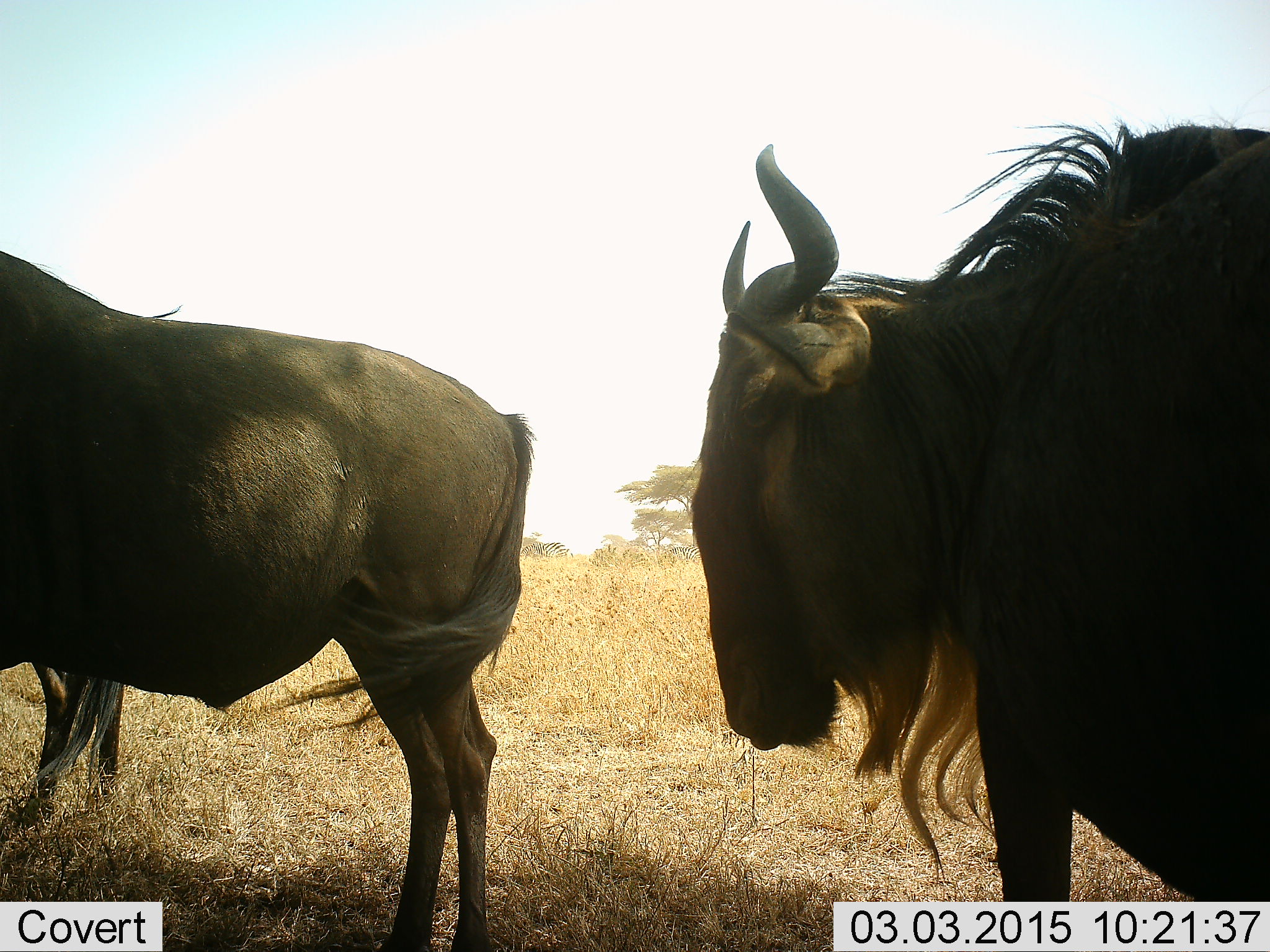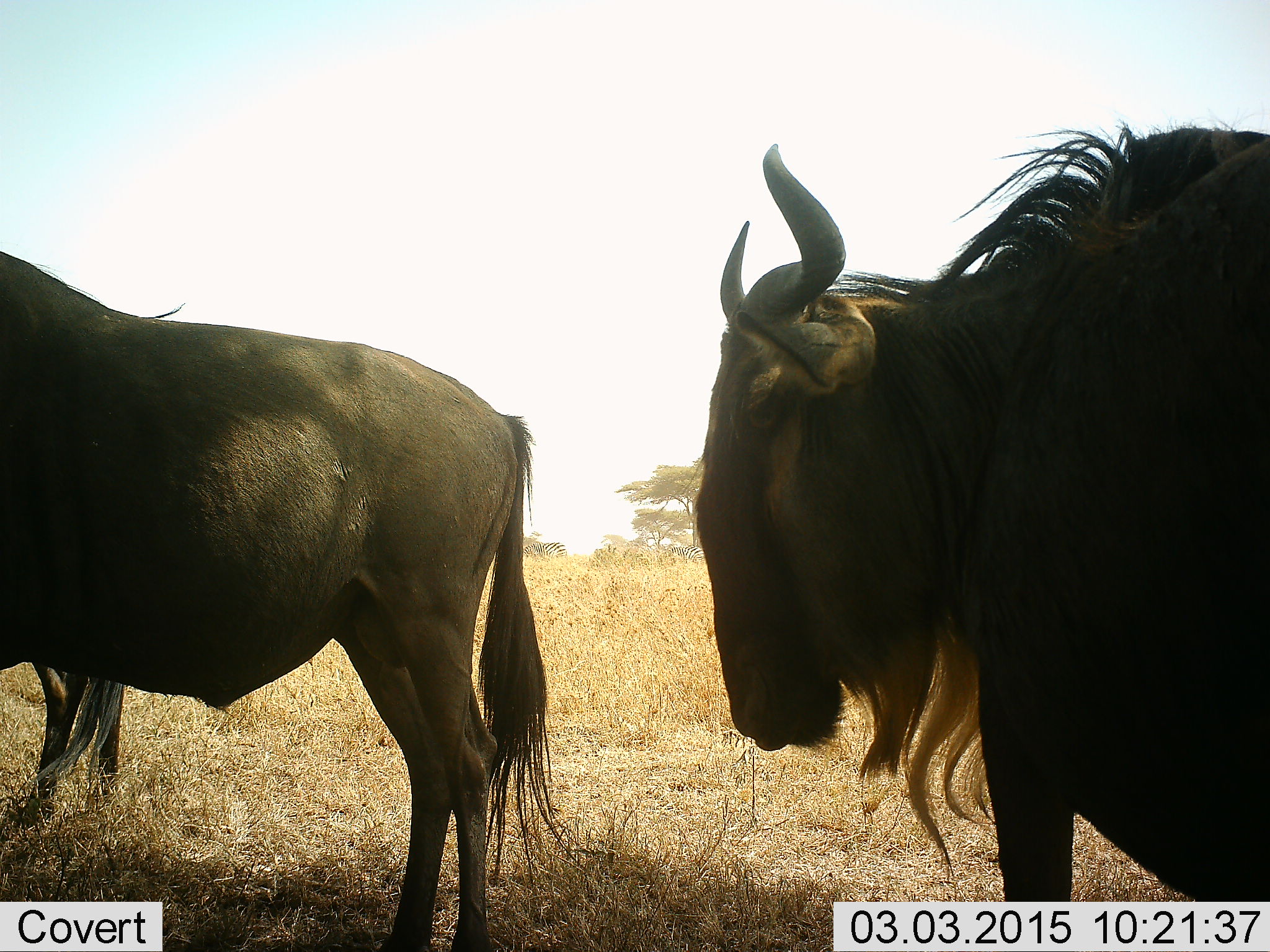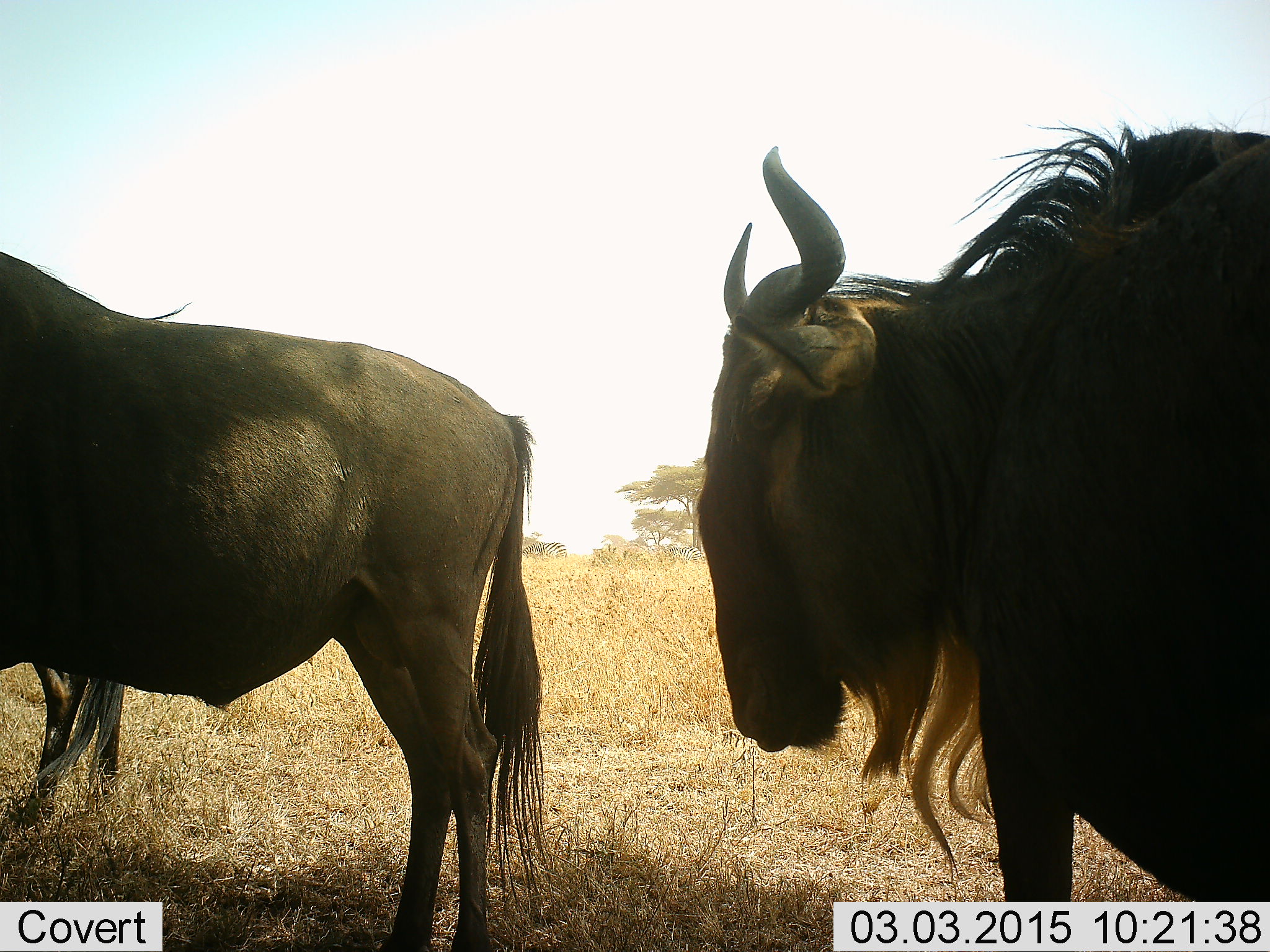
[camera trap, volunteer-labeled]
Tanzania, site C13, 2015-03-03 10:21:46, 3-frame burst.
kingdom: Animalia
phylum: Chordata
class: Mammalia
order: Artiodactyla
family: Bovidae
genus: Connochaetes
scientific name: Connochaetes taurinus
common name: blue wildebeest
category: wildebeest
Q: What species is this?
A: Wildebeest (blue wildebeest) (Connochaetes taurinus).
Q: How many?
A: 2.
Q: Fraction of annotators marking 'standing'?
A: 80%.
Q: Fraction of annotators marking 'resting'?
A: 10%.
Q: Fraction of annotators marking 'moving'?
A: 20%.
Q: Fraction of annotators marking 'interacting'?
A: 0%.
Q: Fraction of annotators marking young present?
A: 0%.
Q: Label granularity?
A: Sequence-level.